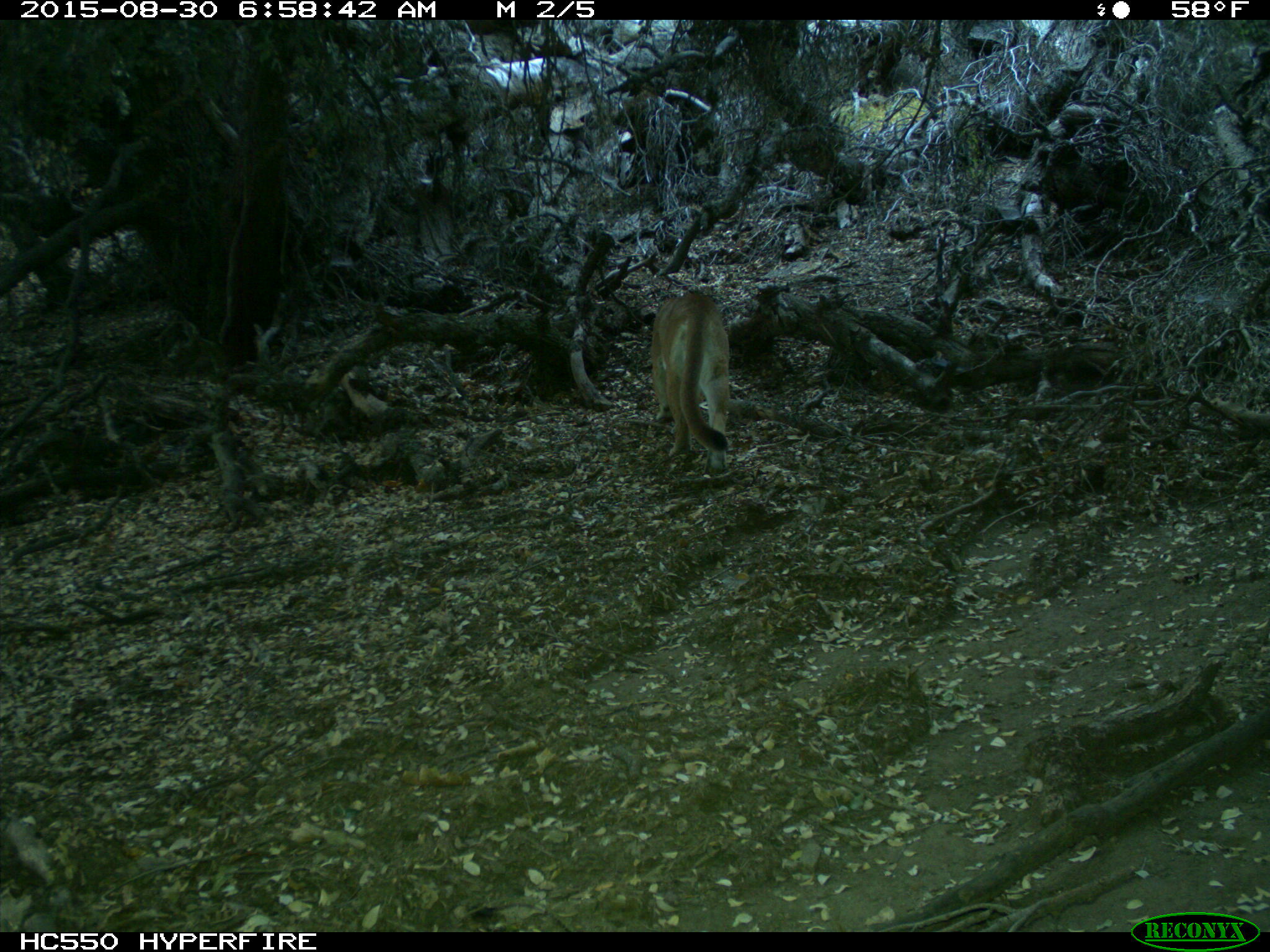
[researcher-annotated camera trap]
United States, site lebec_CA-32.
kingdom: Animalia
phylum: Chordata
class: Mammalia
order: Carnivora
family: Felidae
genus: Puma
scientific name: Puma concolor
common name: mountain lion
Puma concolor (mountain lion).